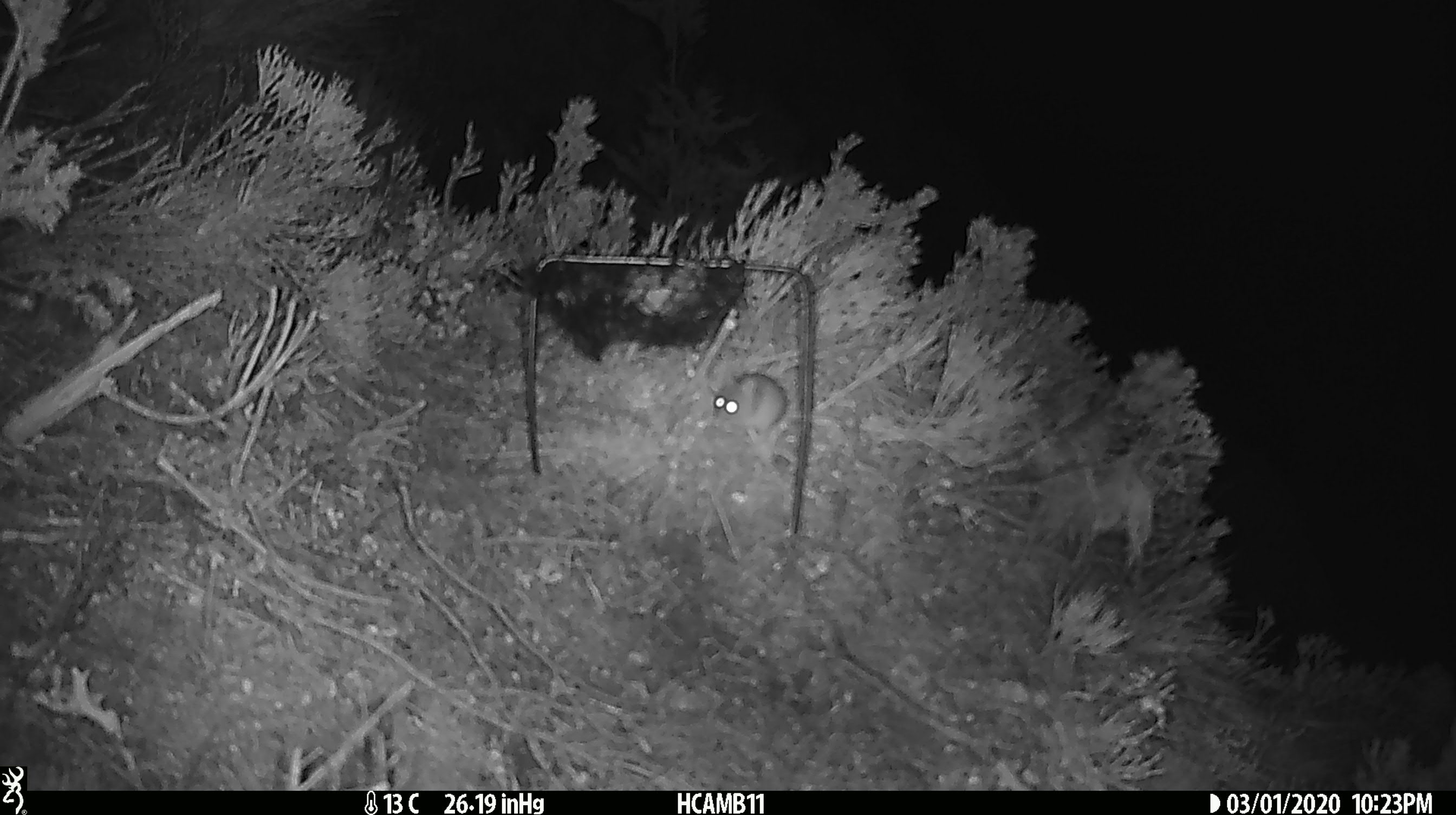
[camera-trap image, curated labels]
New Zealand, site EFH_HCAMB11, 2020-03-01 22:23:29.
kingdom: Animalia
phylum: Chordata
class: Mammalia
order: Rodentia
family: Muridae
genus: Mus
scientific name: Mus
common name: mouse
Mouse (Mus).